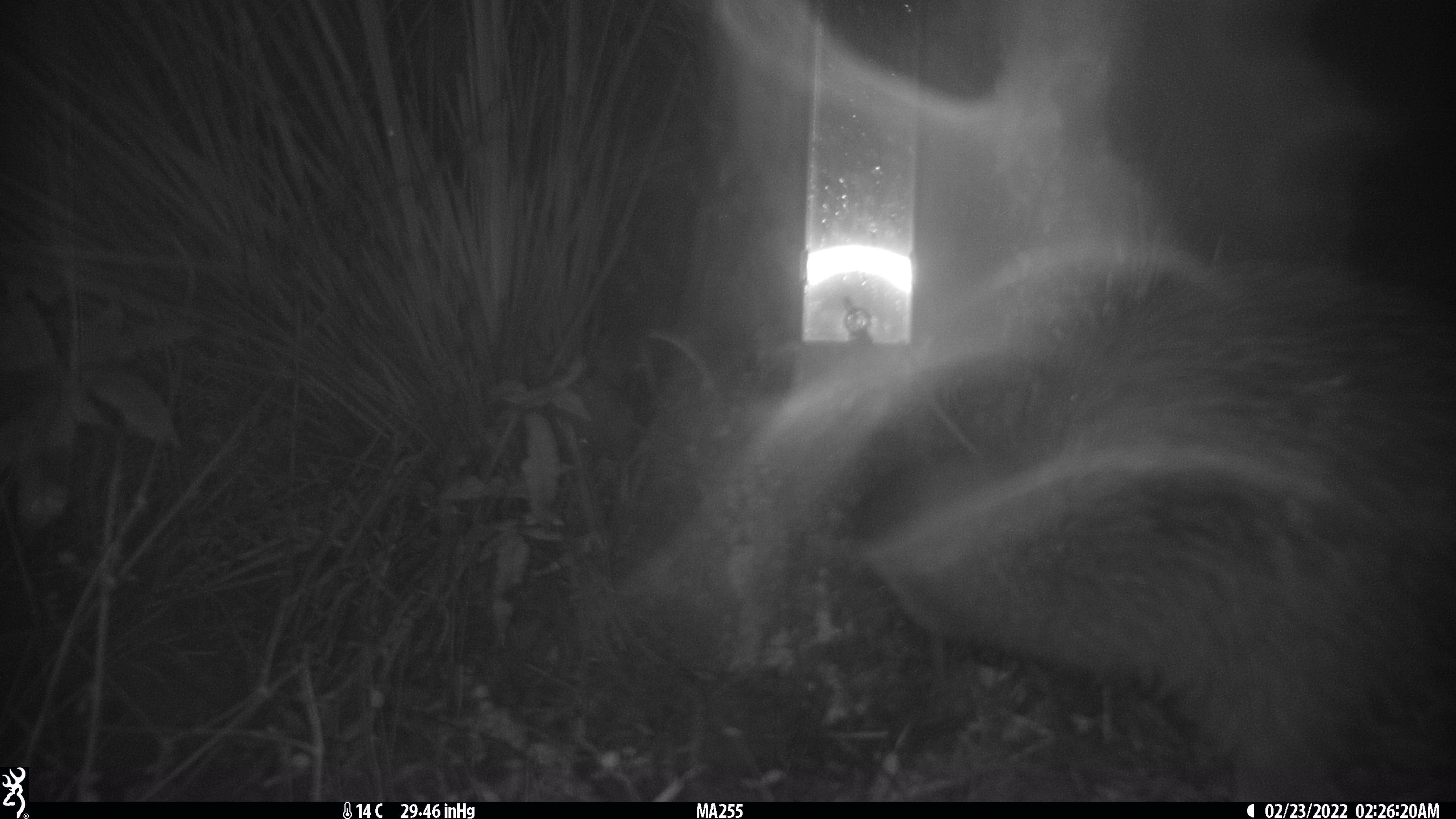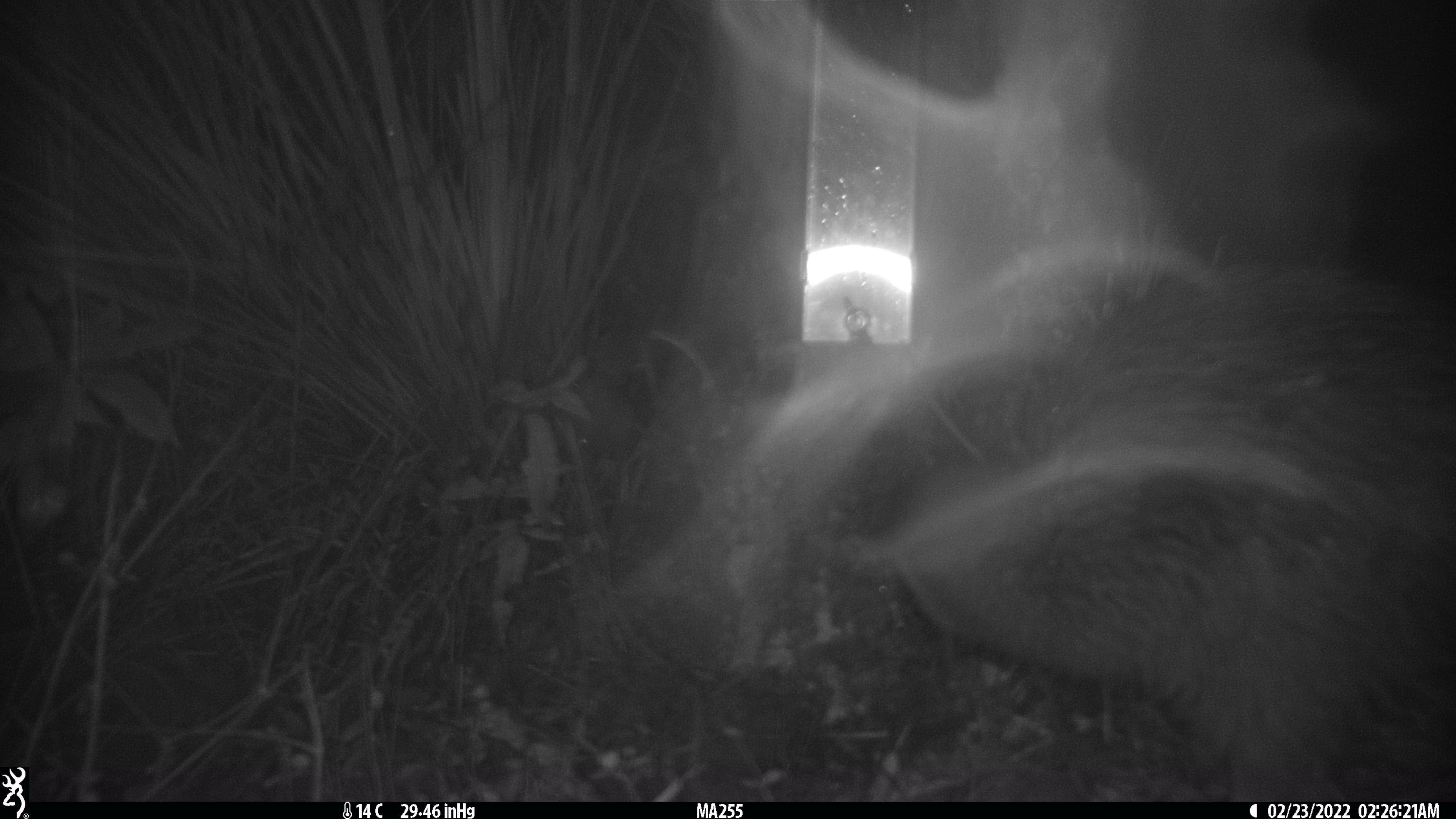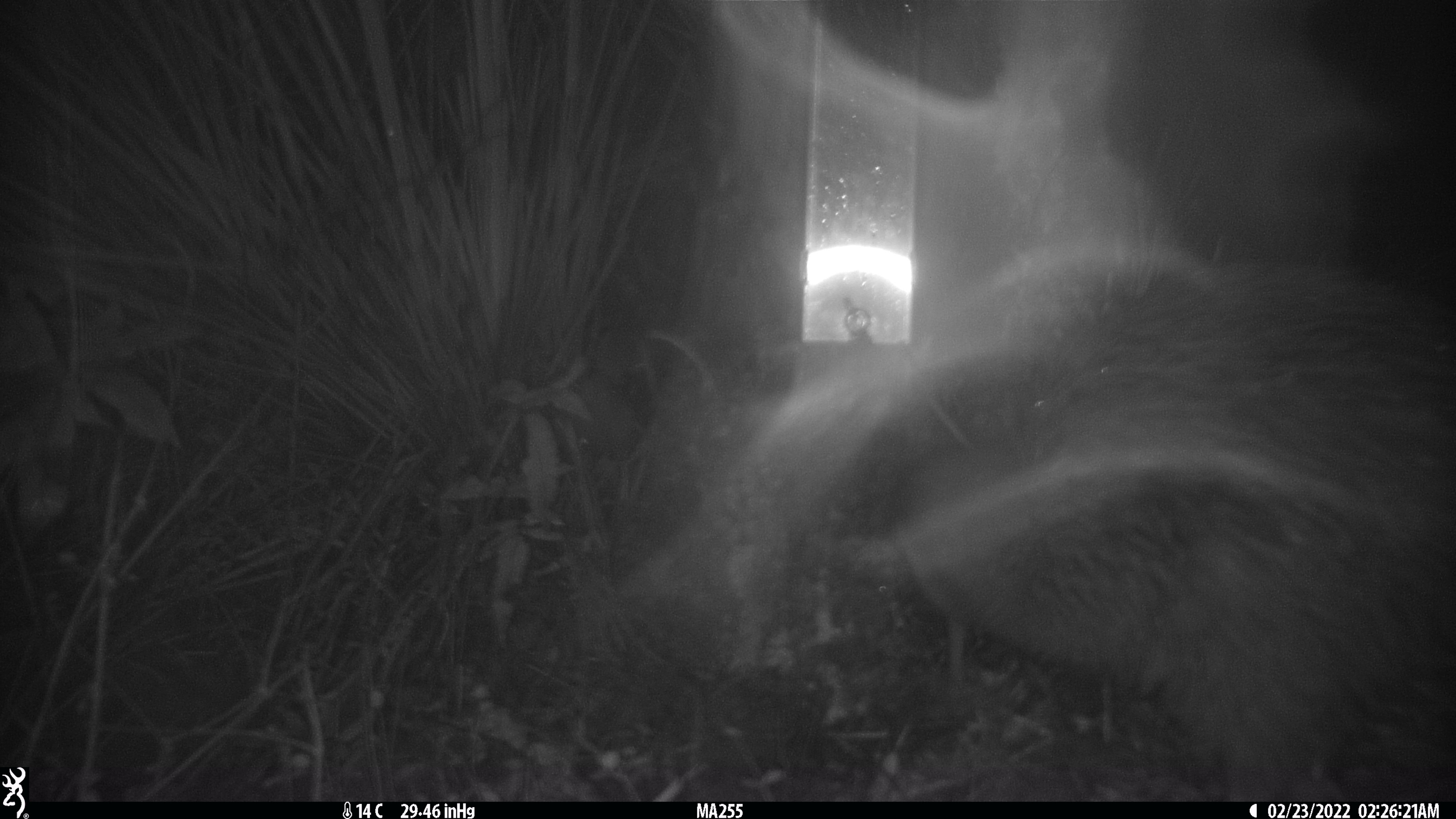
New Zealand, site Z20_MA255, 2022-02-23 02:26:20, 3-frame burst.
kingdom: Animalia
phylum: Chordata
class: Aves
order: Apterygiformes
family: Apterygidae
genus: Apteryx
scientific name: Apteryx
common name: kiwi